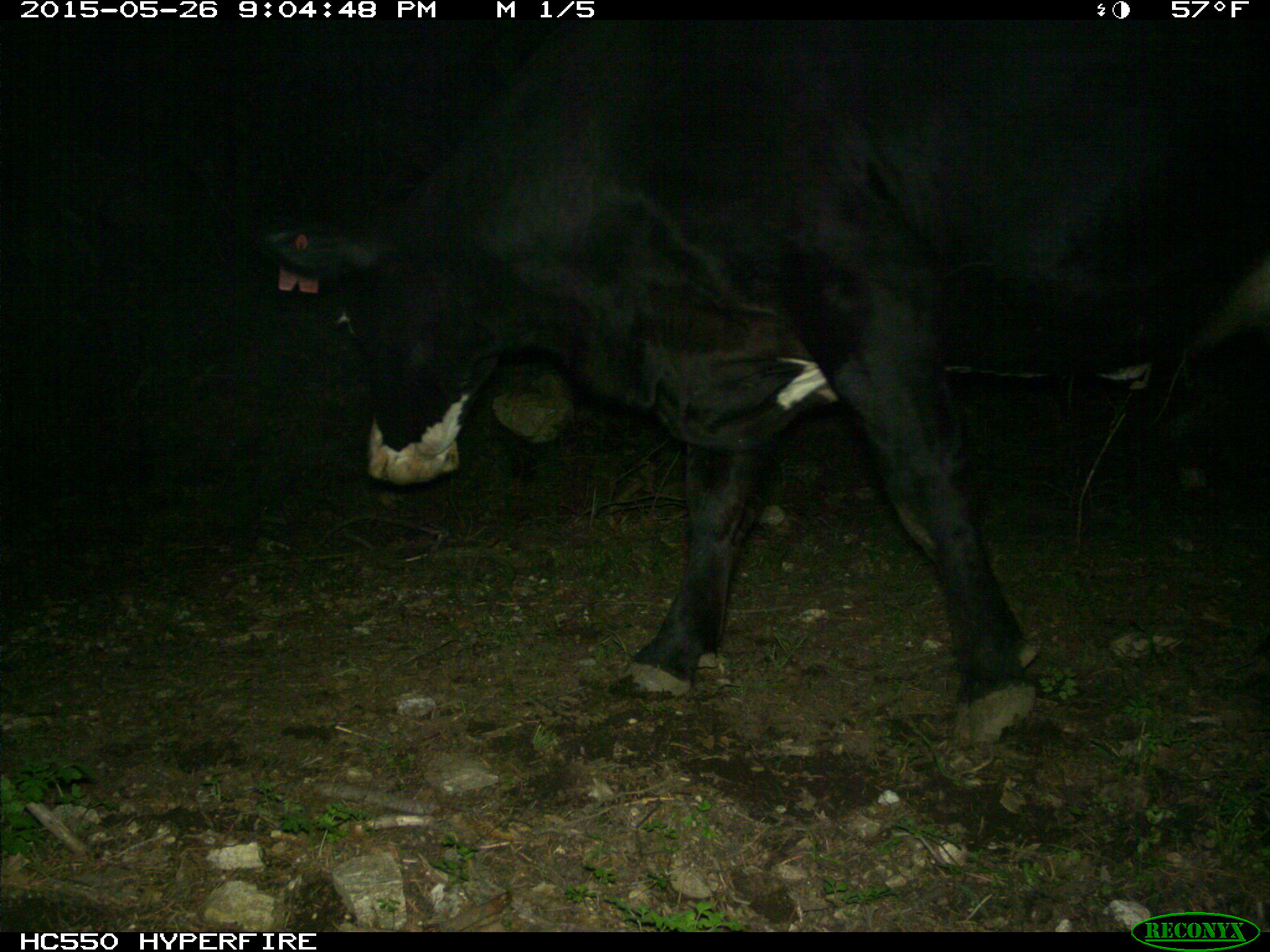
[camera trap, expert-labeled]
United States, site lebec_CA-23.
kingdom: Animalia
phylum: Chordata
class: Mammalia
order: Artiodactyla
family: Bovidae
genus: Bos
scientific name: Bos taurus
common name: domestic cow